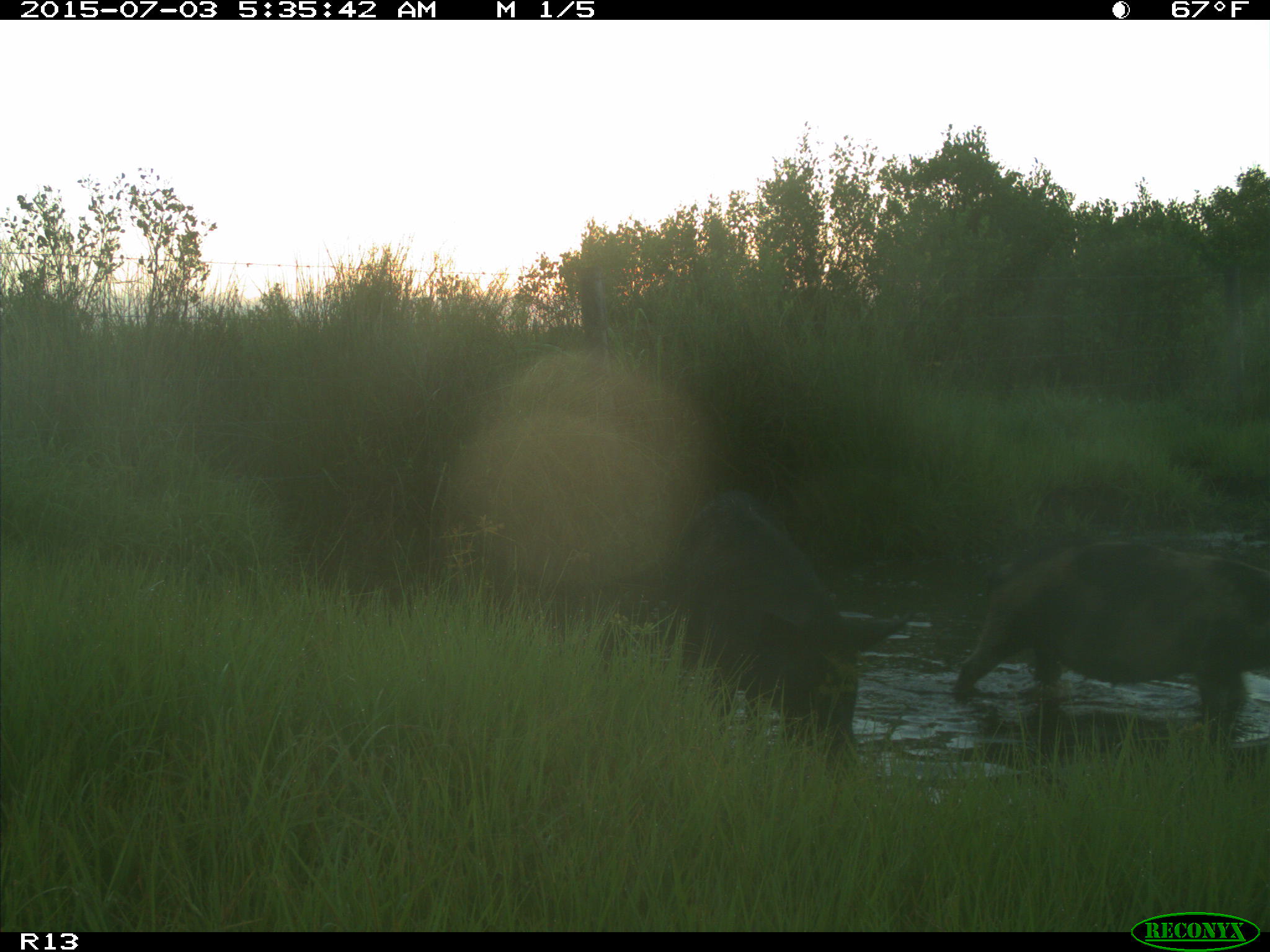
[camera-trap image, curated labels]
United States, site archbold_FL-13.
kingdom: Animalia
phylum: Chordata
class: Mammalia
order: Artiodactyla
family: Suidae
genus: Sus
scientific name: Sus scrofa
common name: wild boar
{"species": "Sus scrofa (wild boar)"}